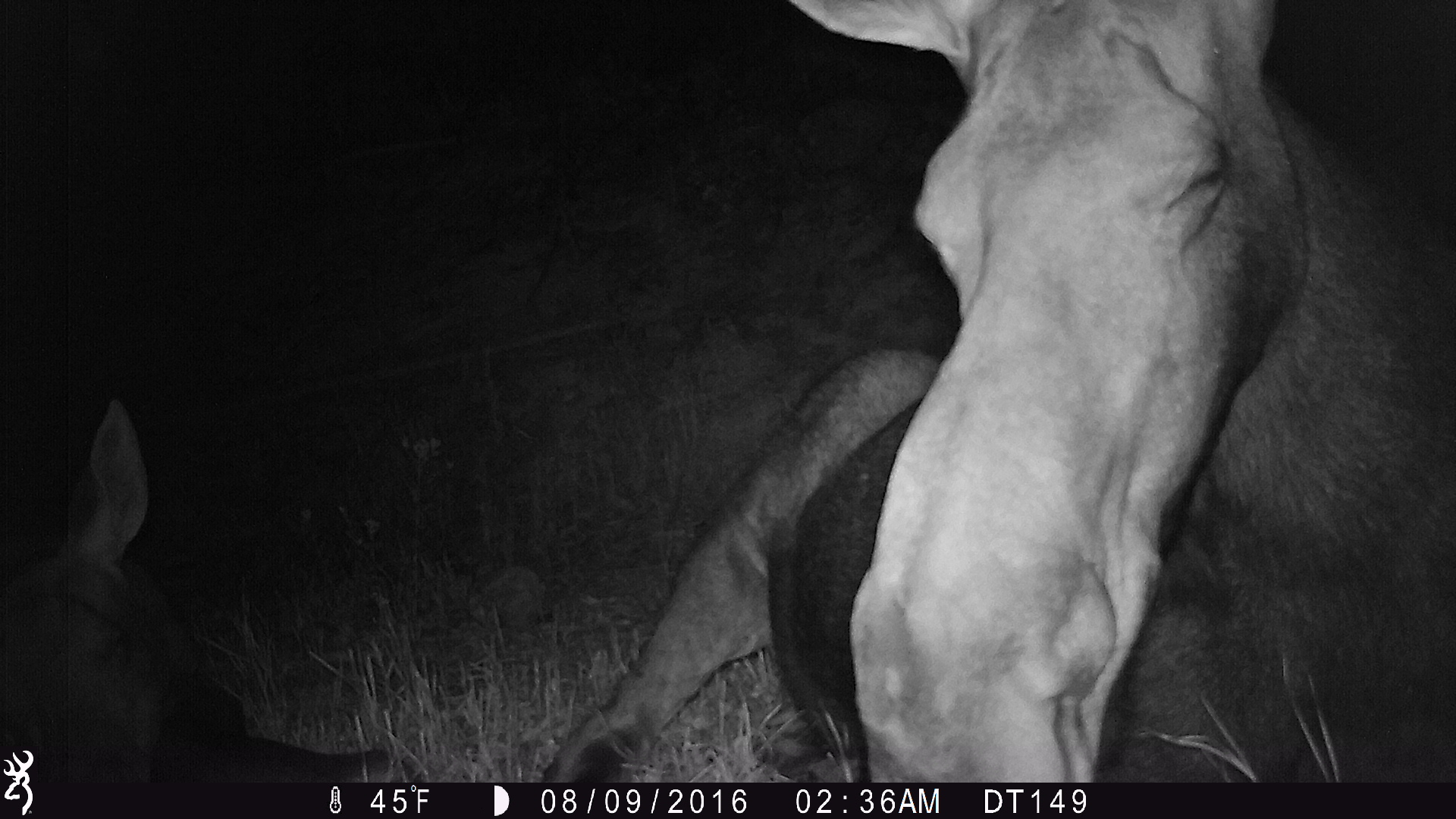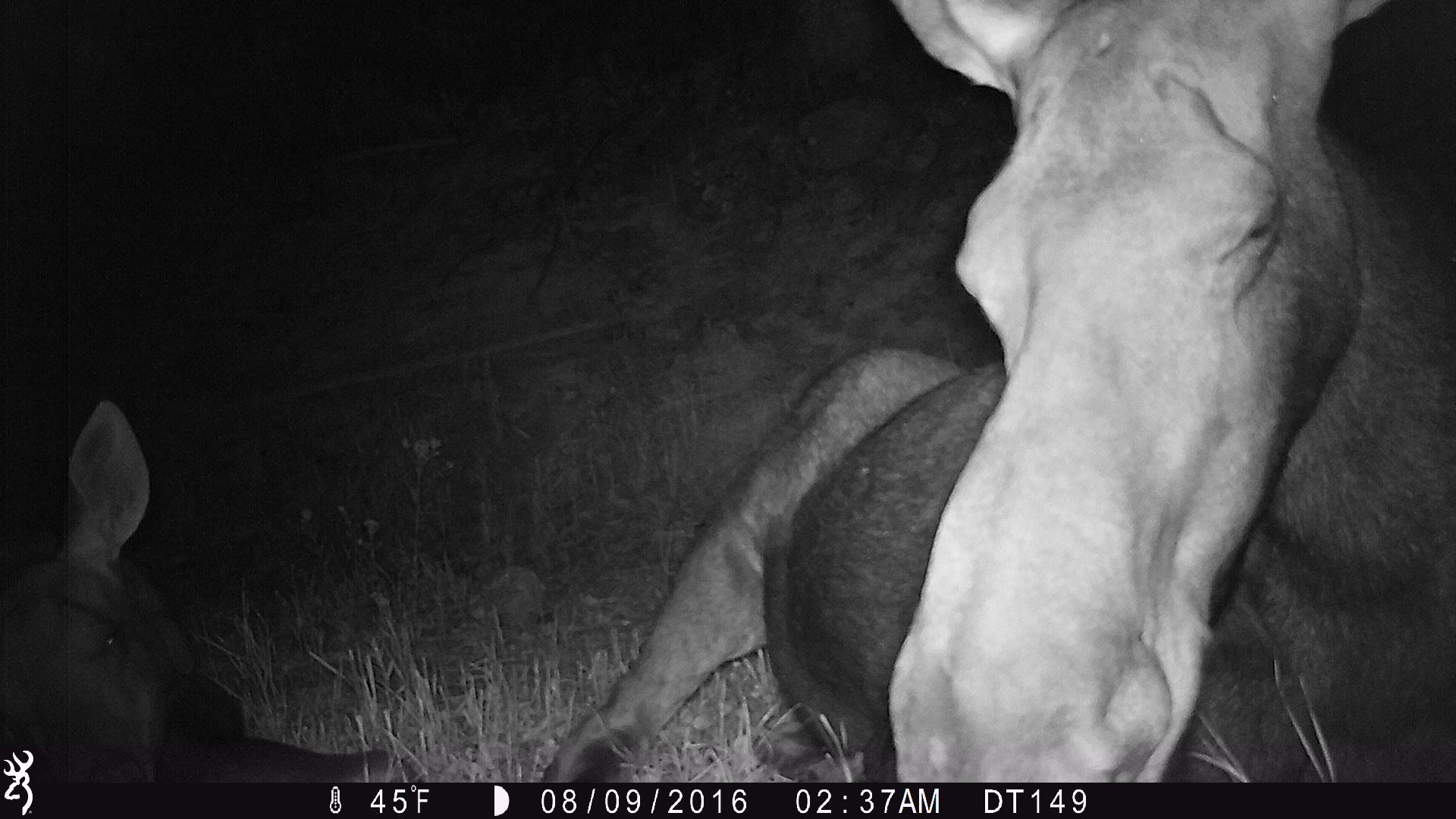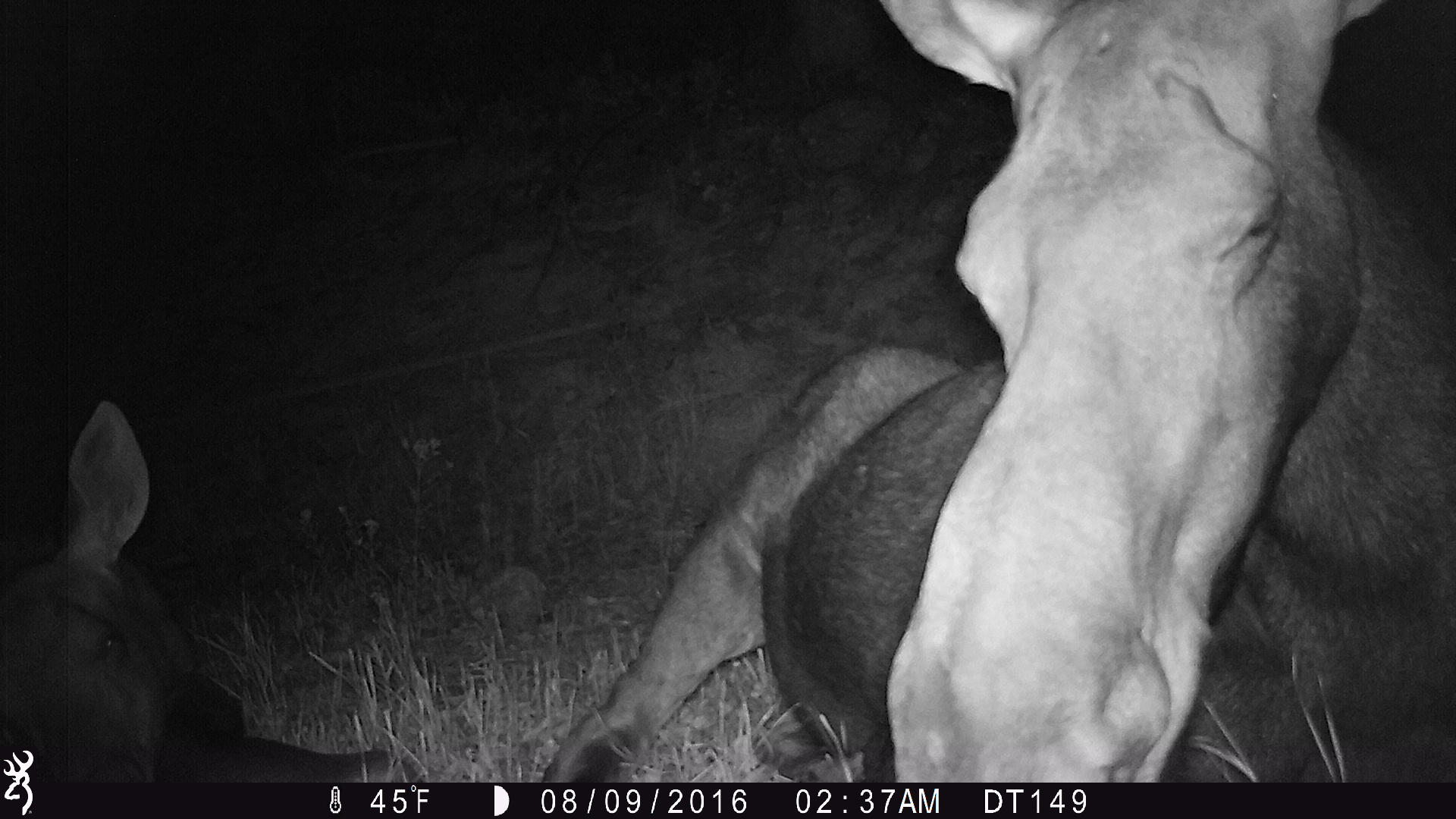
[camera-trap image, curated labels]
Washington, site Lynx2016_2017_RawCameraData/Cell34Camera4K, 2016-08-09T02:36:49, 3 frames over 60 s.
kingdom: Animalia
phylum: Chordata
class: Mammalia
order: Artiodactyla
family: Cervidae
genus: Alces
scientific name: Alces alces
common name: moose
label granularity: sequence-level